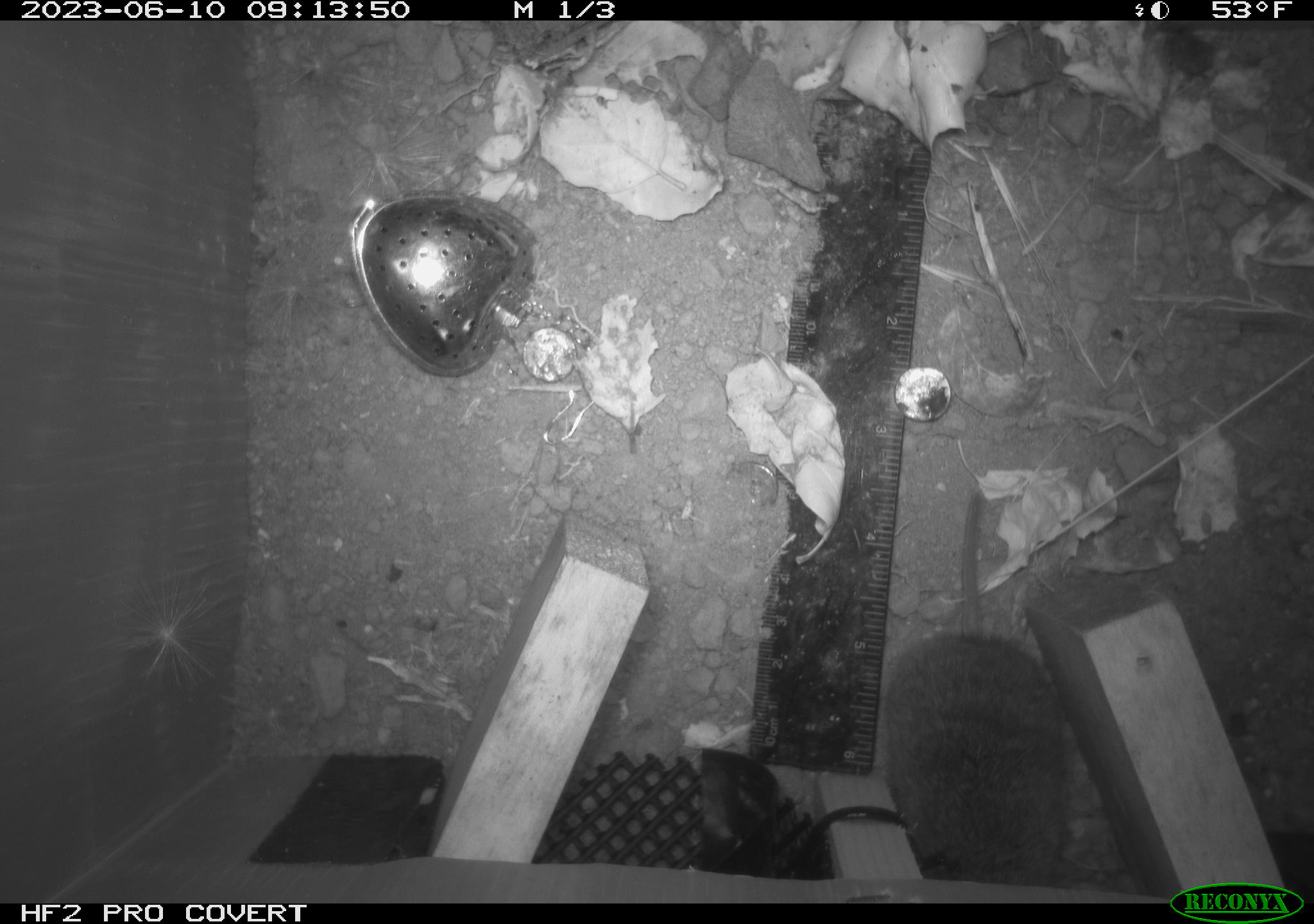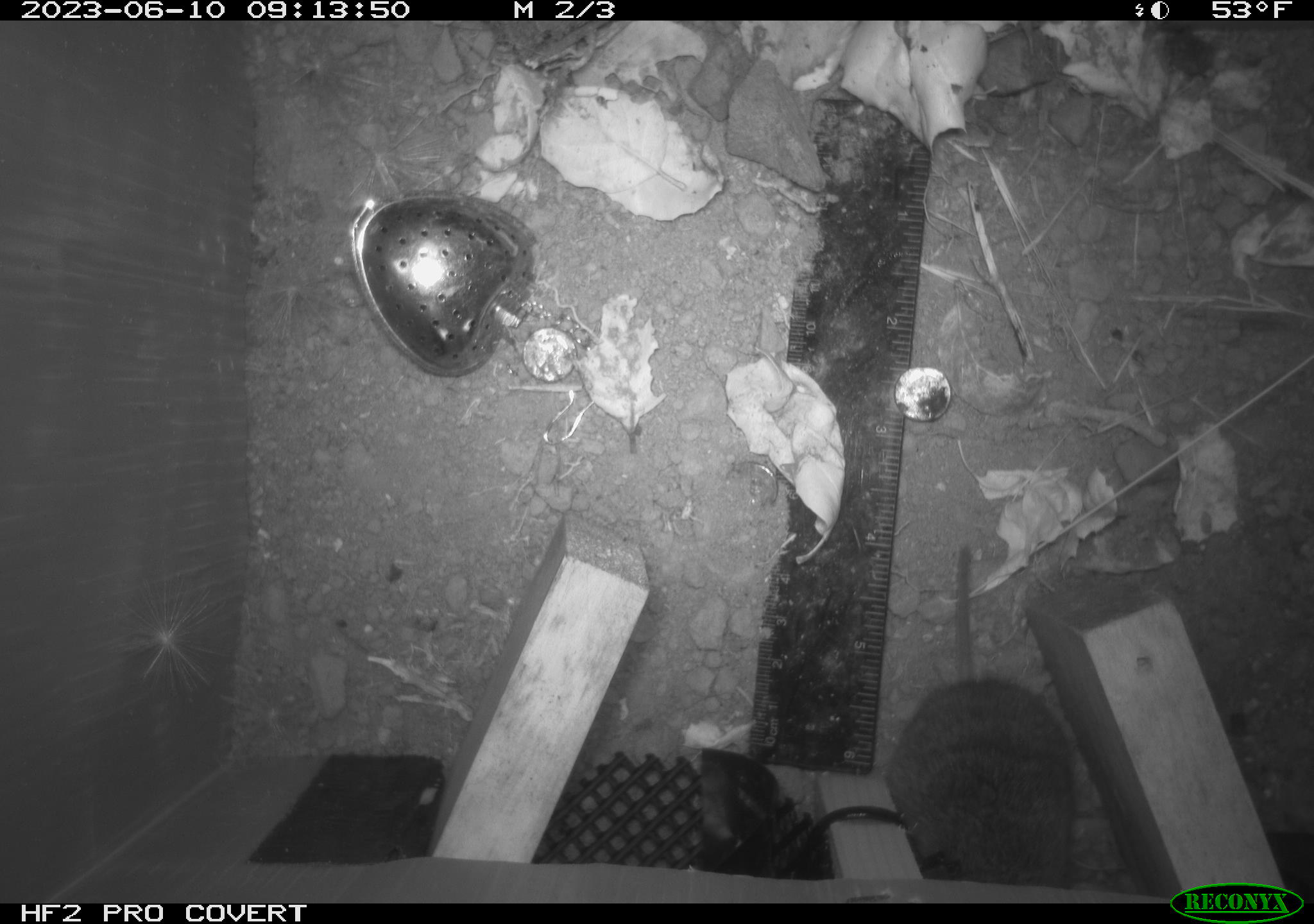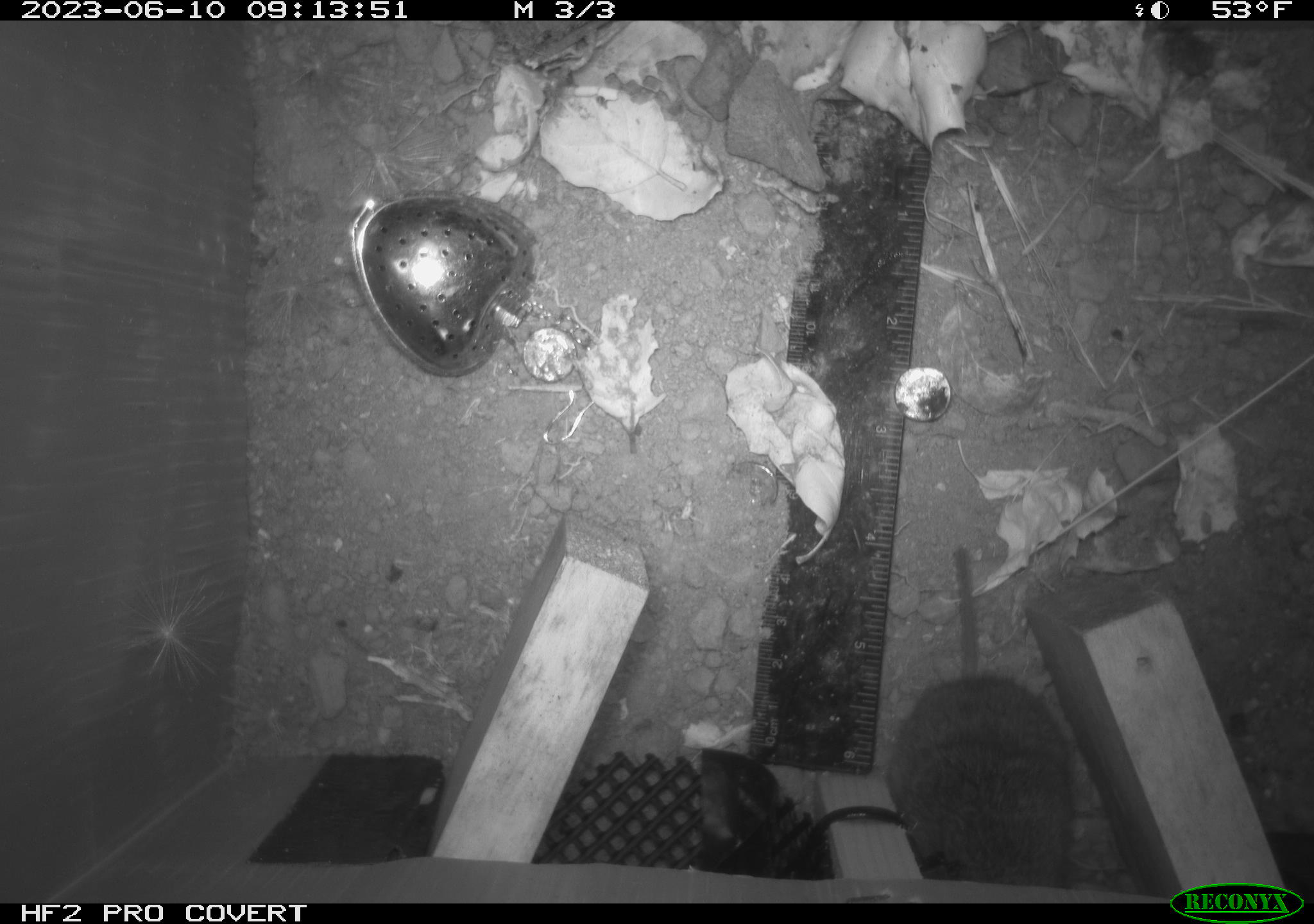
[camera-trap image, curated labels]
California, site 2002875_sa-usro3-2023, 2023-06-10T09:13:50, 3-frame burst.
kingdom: Animalia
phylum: Chordata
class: Mammalia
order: Rodentia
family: Cricetidae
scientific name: Arvicolinae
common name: voles, lemmings, and muskrats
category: arvicolinae subfamily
Arvicolinae subfamily (voles, lemmings, and muskrats) (Arvicolinae).